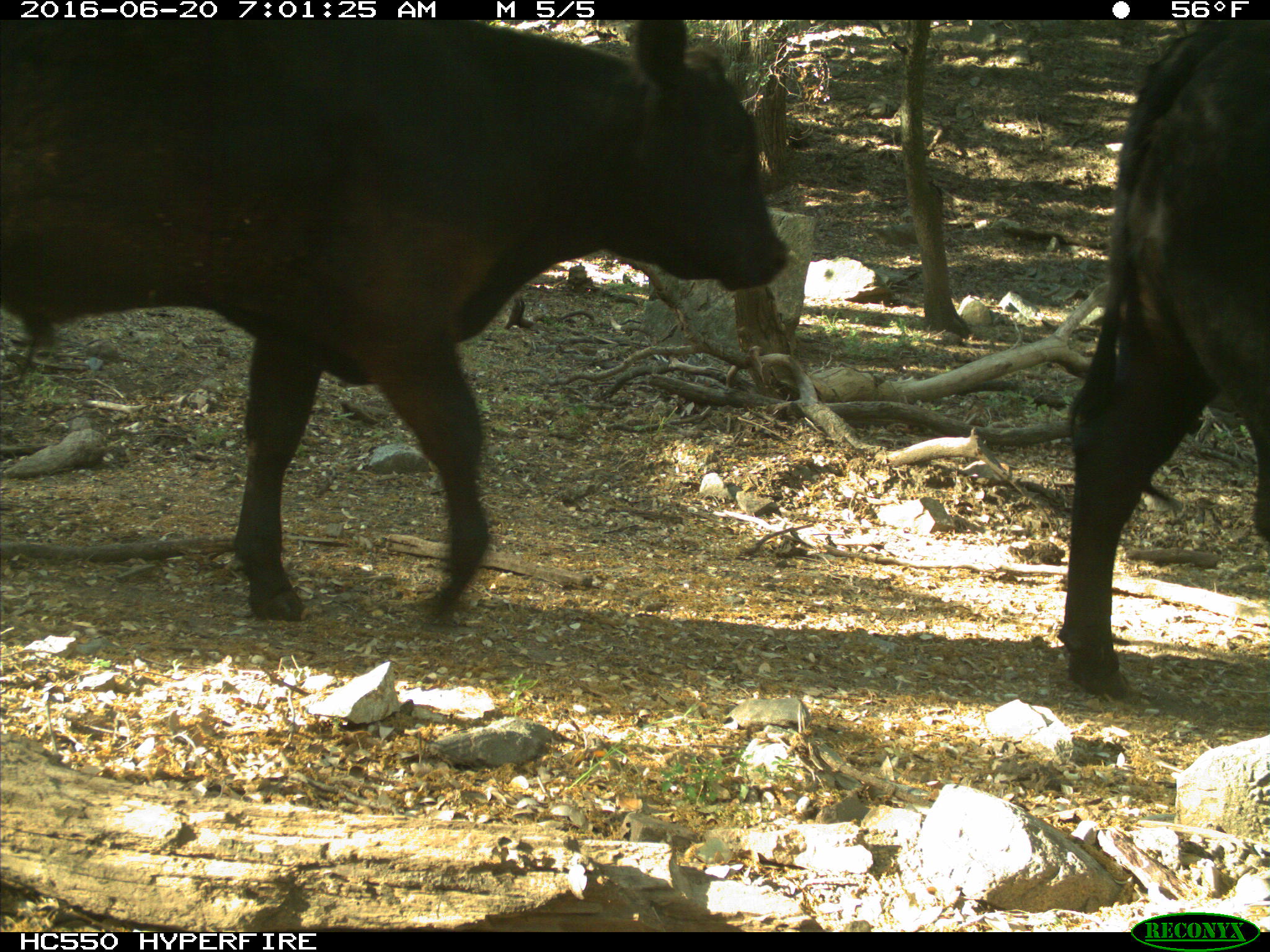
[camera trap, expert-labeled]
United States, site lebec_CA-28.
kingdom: Animalia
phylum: Chordata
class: Mammalia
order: Artiodactyla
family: Bovidae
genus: Bos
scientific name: Bos taurus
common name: domestic cow